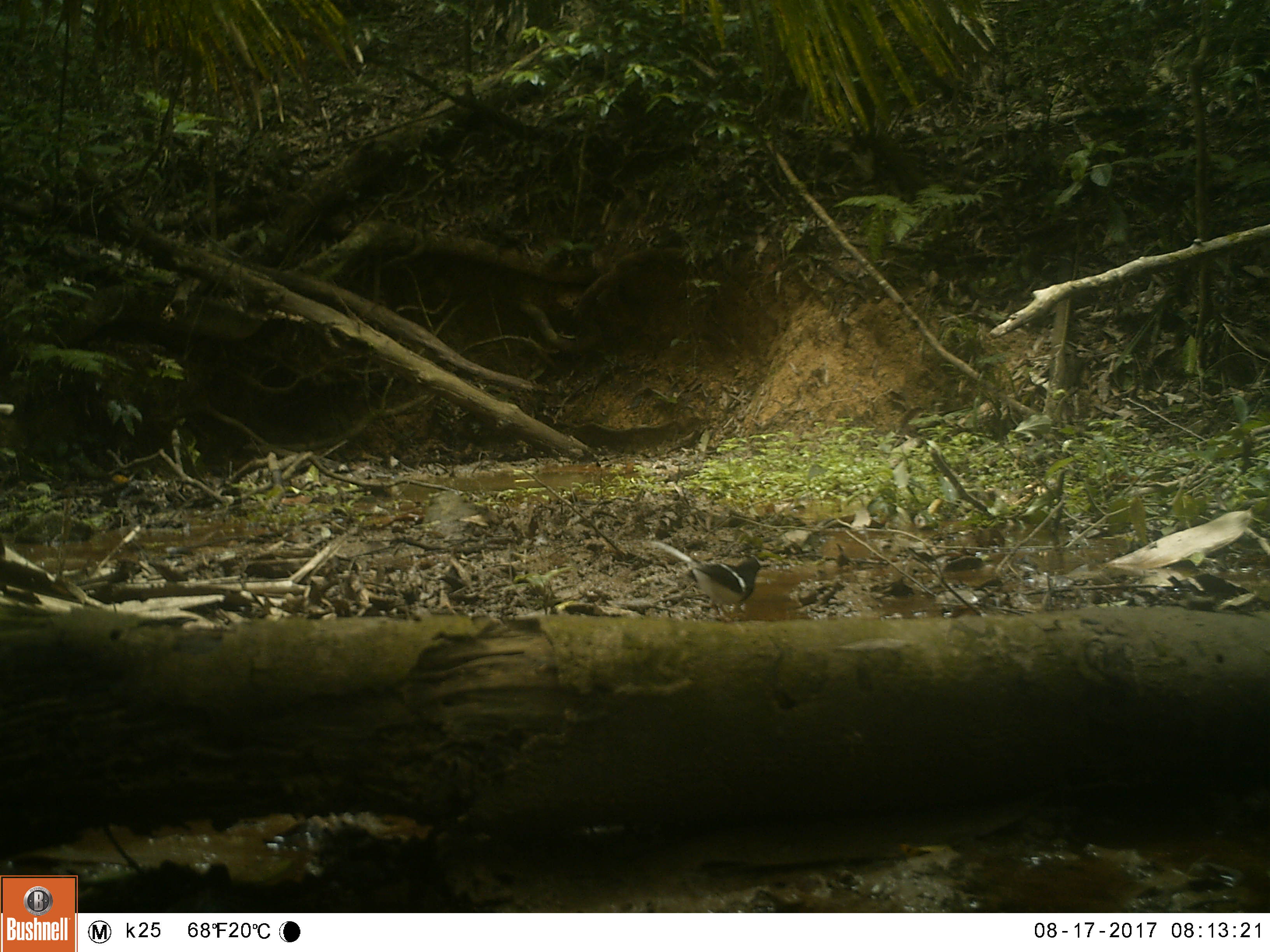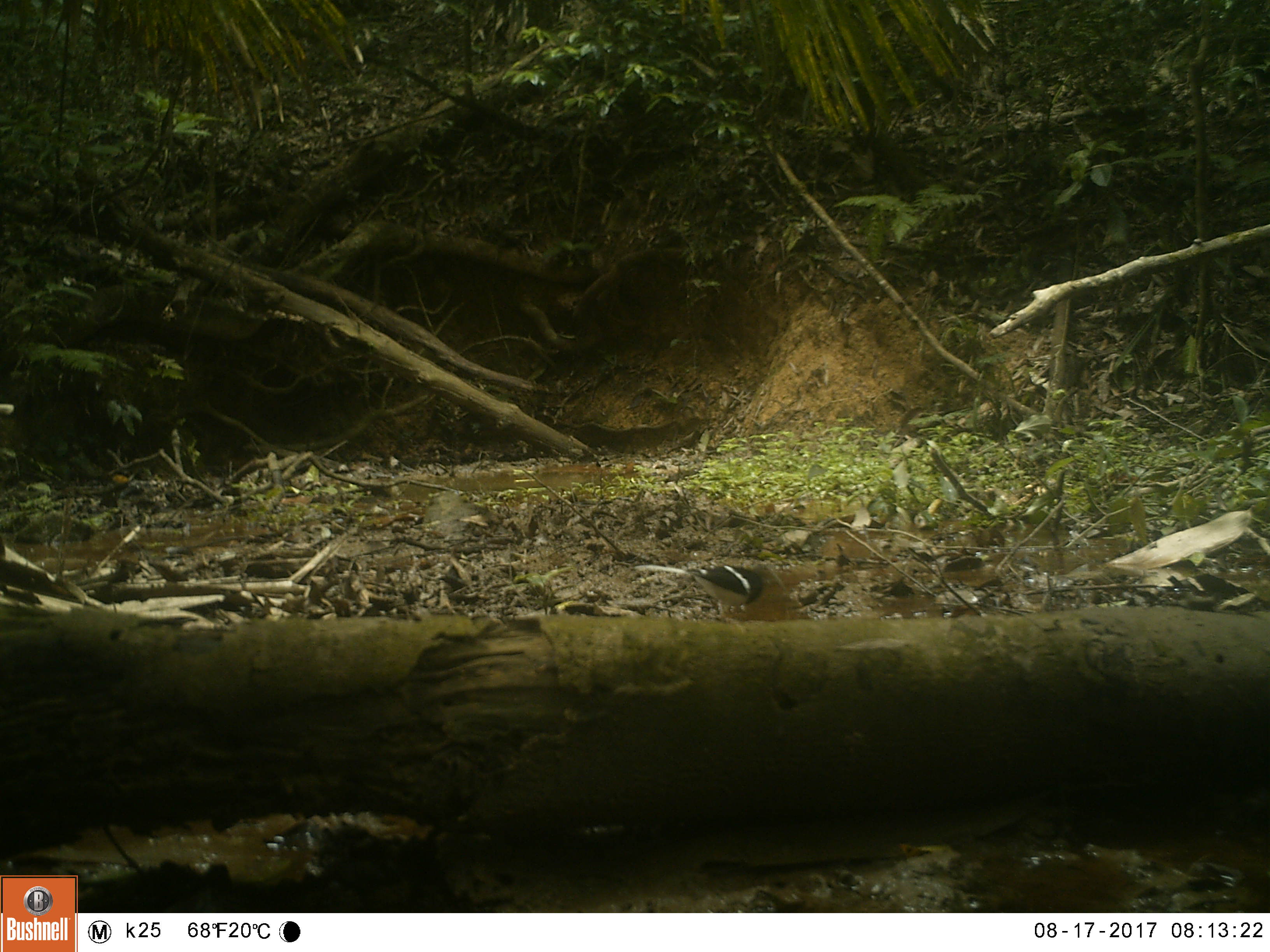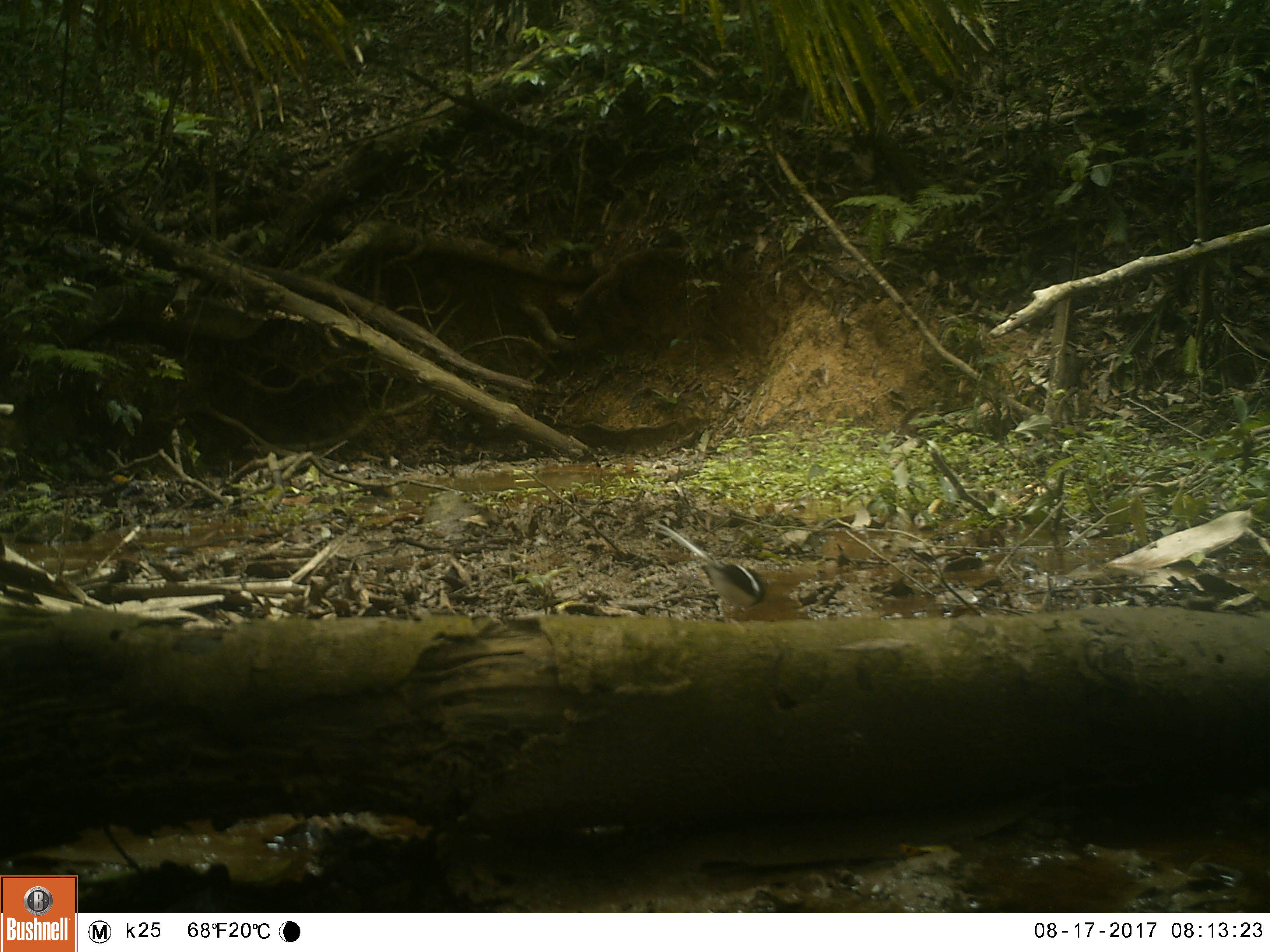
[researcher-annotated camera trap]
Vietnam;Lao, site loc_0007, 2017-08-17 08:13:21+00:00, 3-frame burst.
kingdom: Animalia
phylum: Chordata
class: Aves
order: Passeriformes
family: Muscicapidae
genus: Enicurus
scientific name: Enicurus leschenaulti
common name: white-crowned forktail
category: white crowned forktail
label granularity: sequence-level